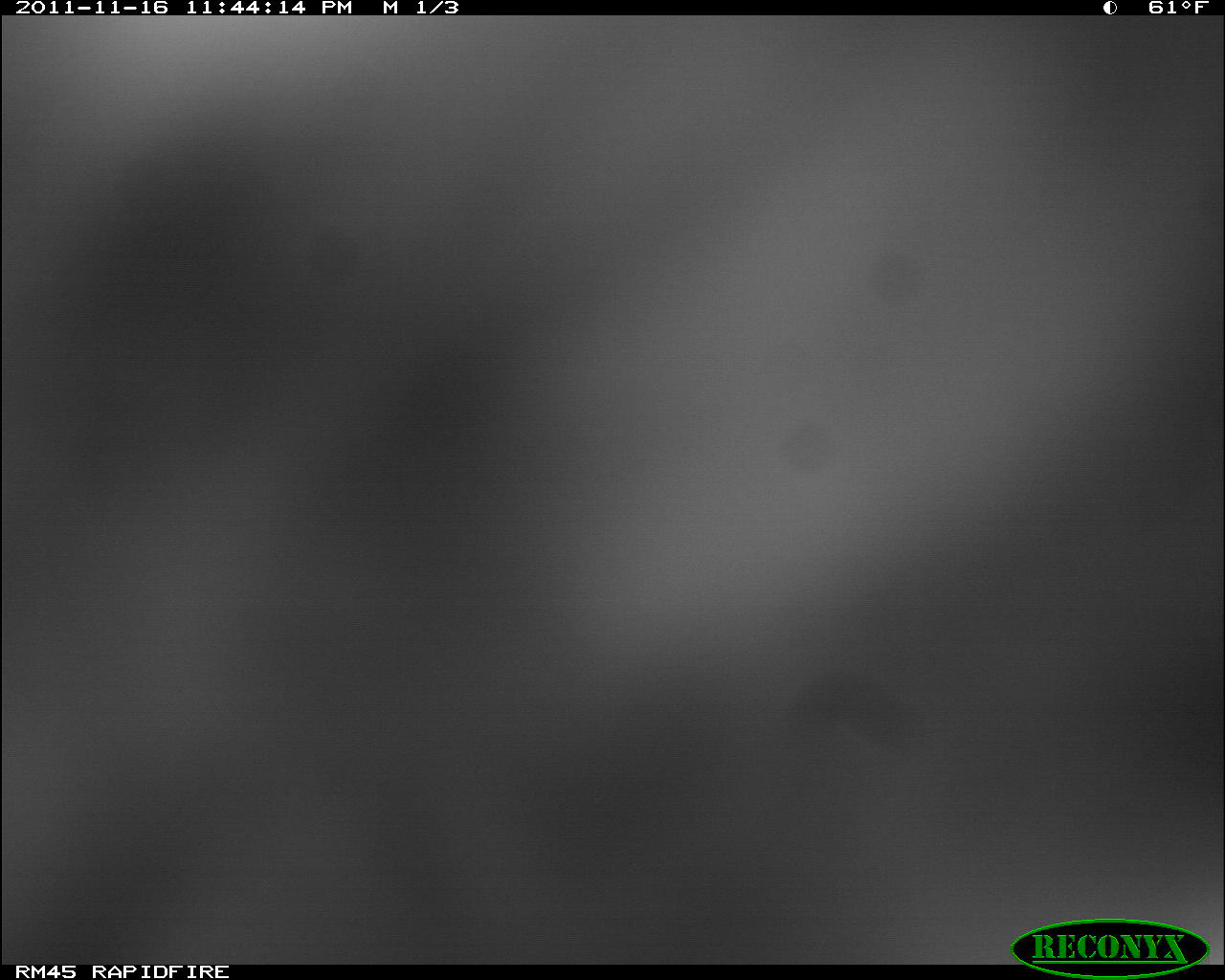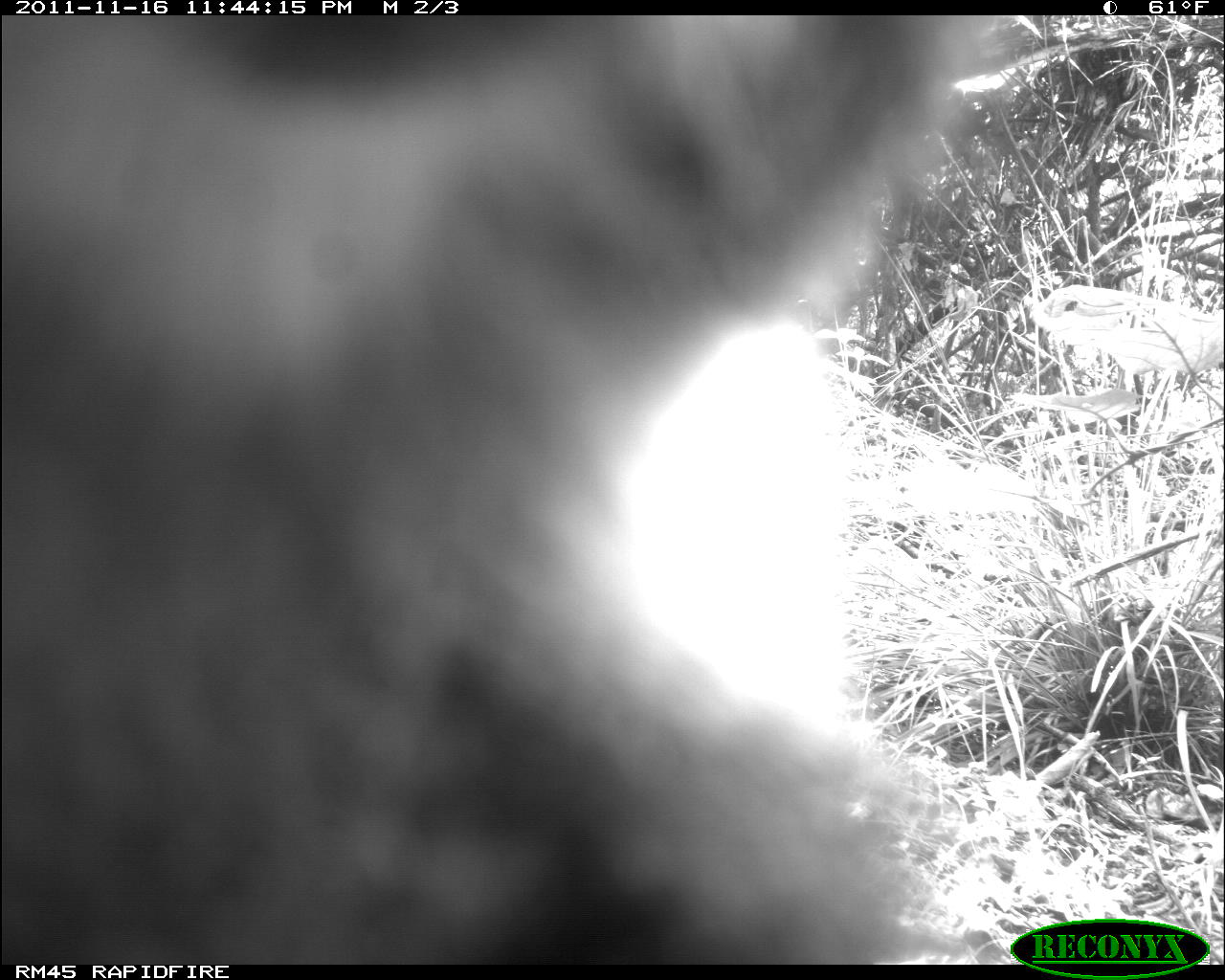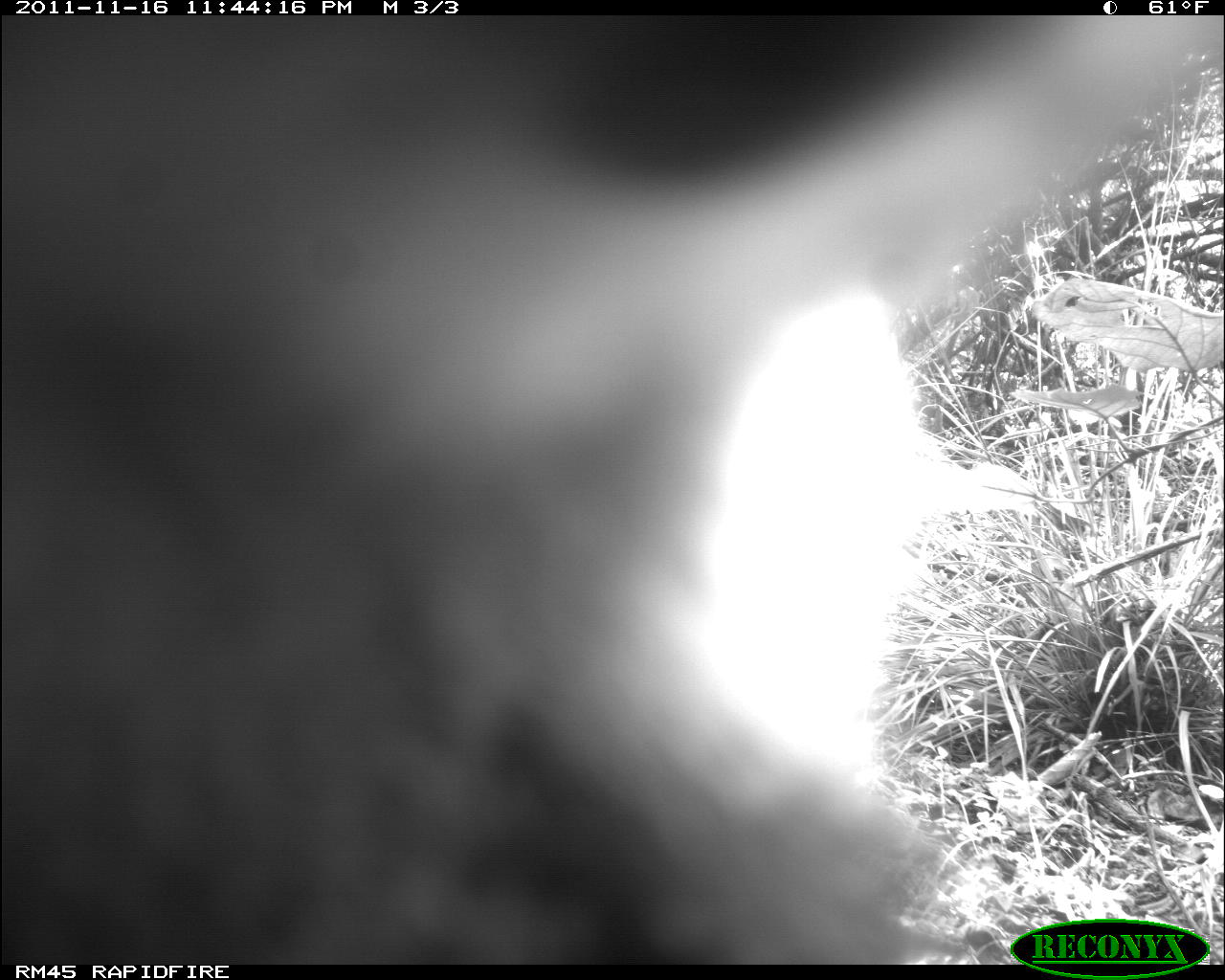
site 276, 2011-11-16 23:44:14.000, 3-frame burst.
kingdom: Animalia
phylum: Chordata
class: Mammalia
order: Primates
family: Cercopithecidae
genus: Papio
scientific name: Papio anubis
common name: olive baboon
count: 1